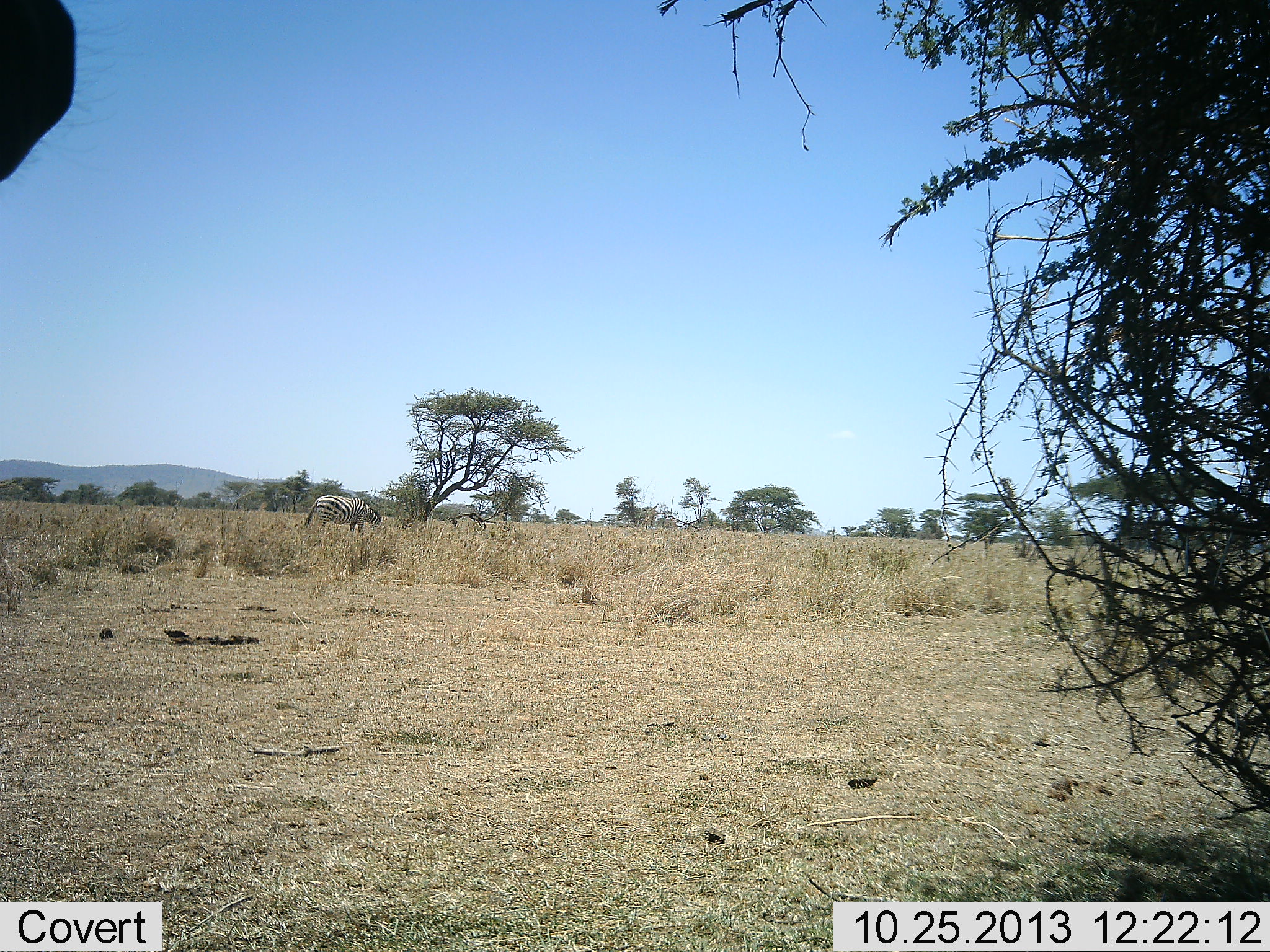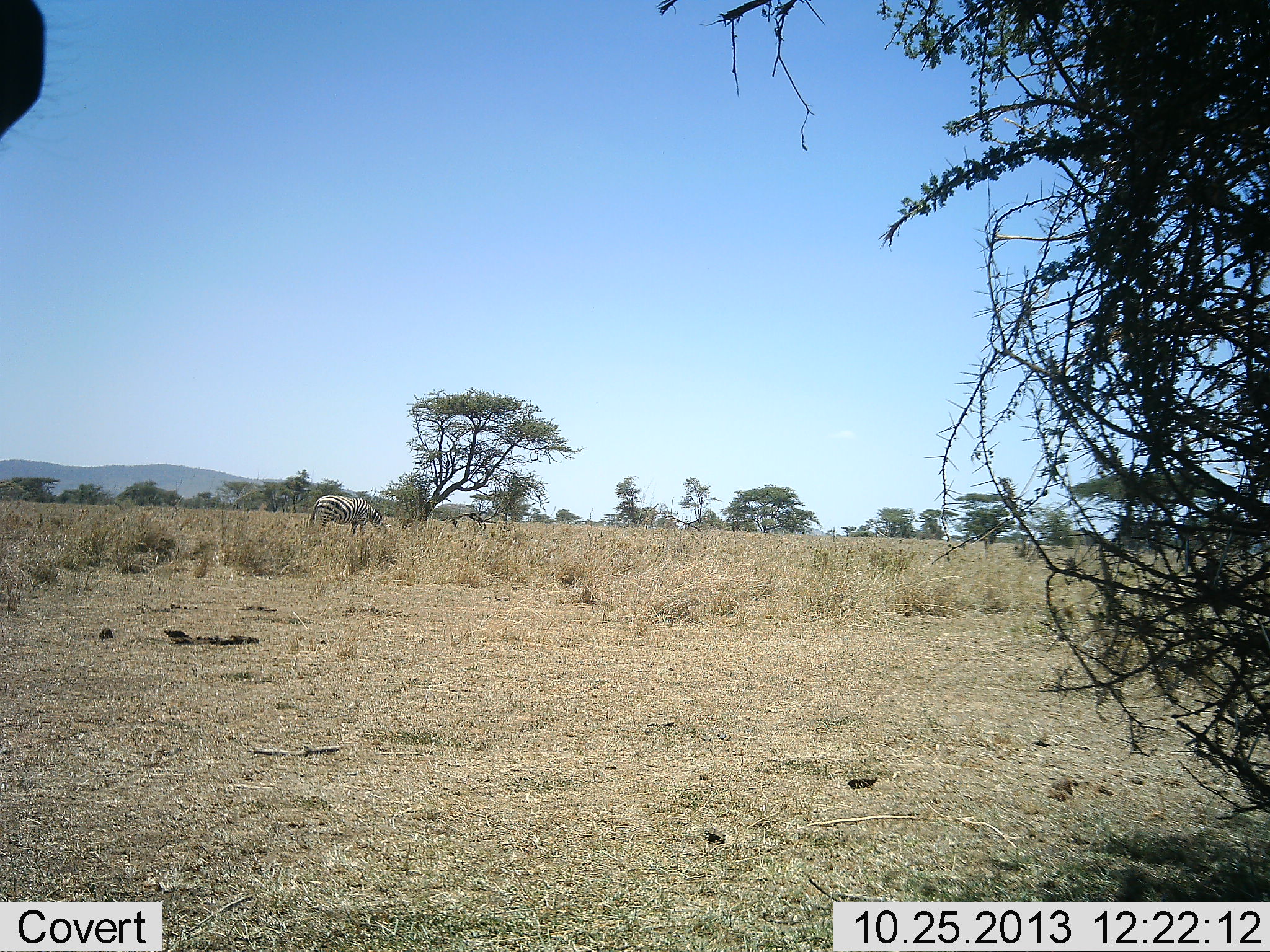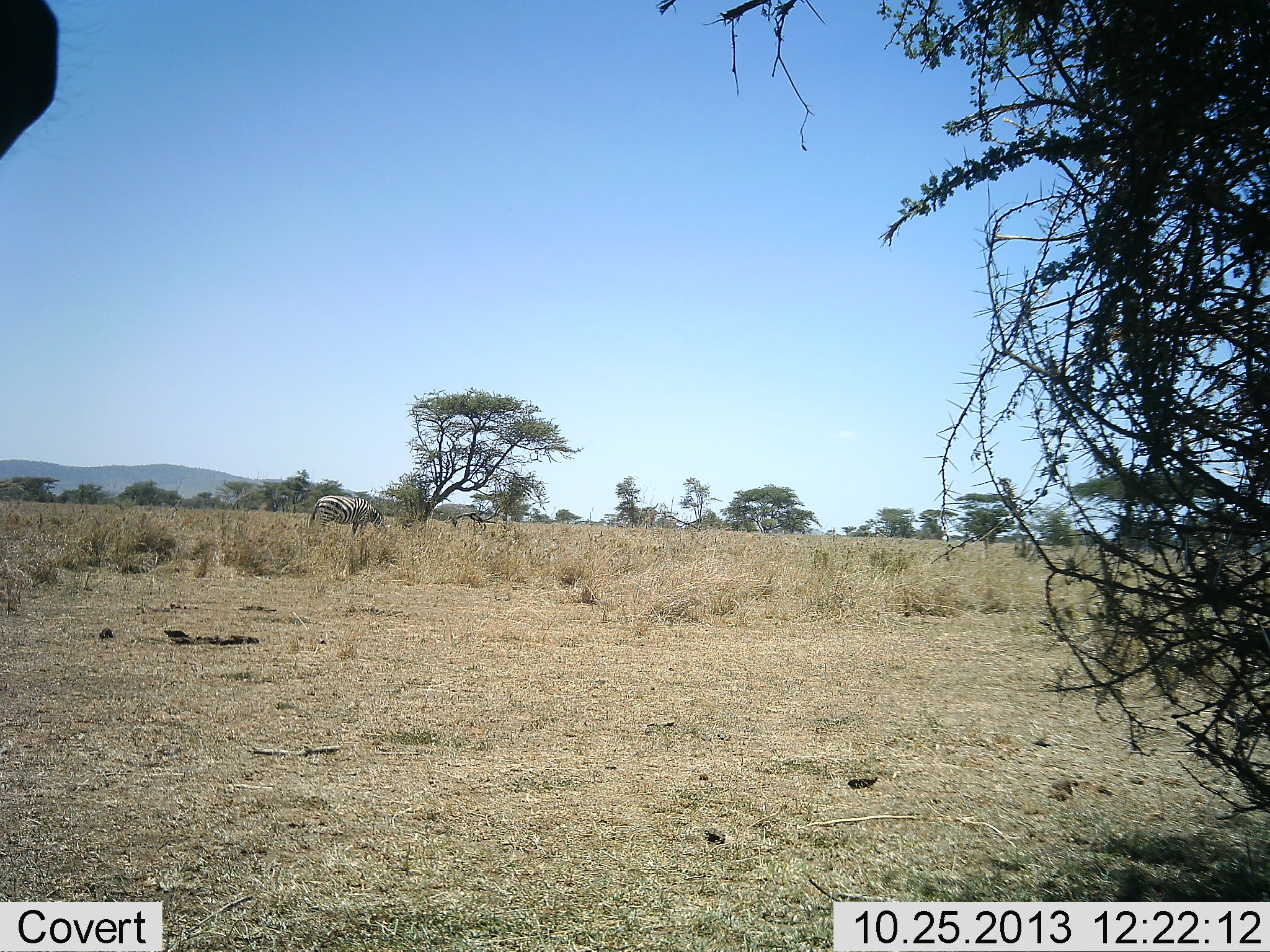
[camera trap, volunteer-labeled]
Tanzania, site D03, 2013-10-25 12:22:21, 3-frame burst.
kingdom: Animalia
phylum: Chordata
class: Mammalia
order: Perissodactyla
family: Equidae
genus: Equus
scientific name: Equus quagga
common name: plains zebra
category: zebra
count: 2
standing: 60%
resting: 0%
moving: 20%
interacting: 0%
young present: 0%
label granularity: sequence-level